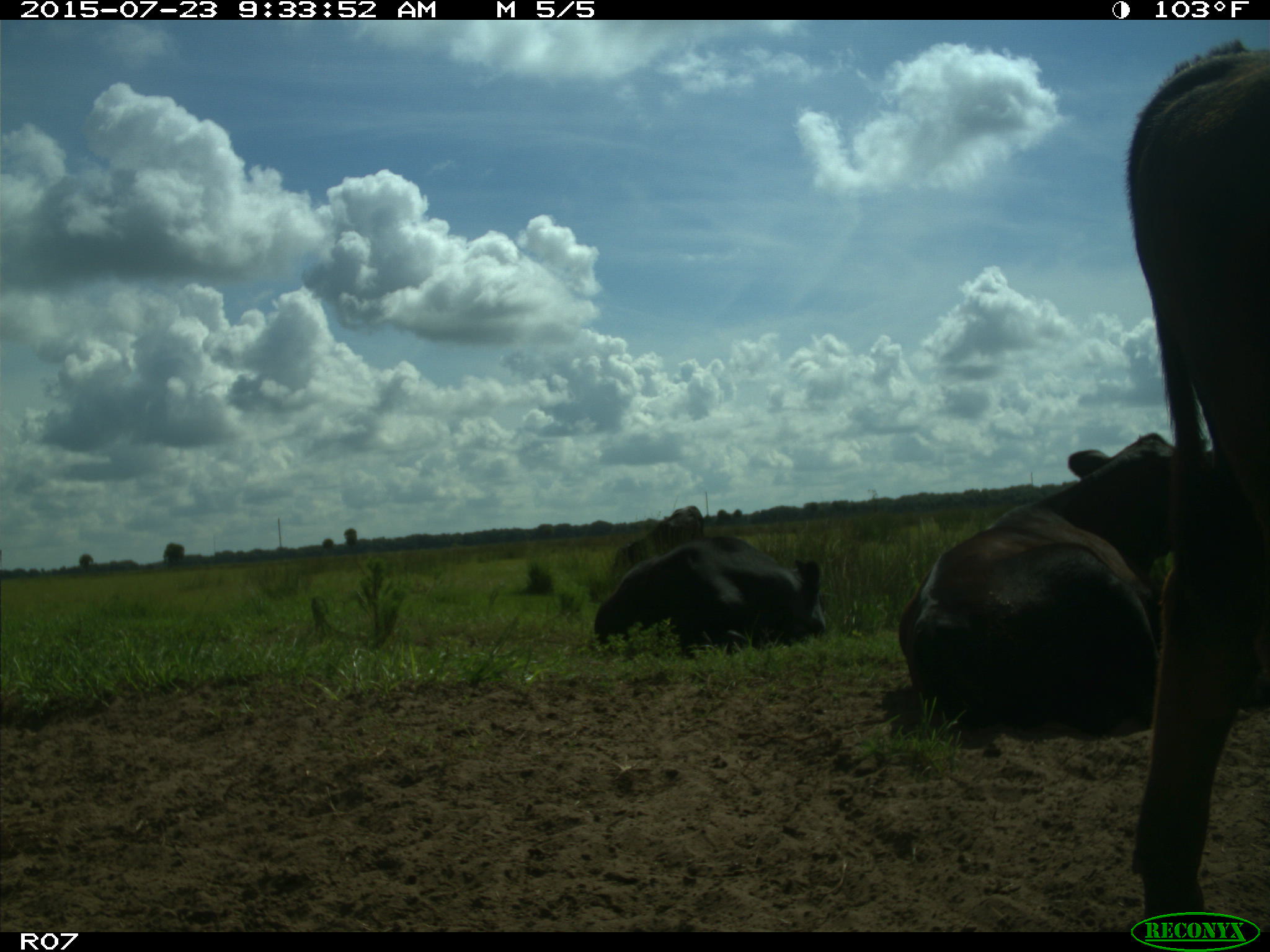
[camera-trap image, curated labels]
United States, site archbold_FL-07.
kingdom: Animalia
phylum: Chordata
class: Mammalia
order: Artiodactyla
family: Bovidae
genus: Bos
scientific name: Bos taurus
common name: domestic cow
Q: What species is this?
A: Bos taurus (domestic cow).